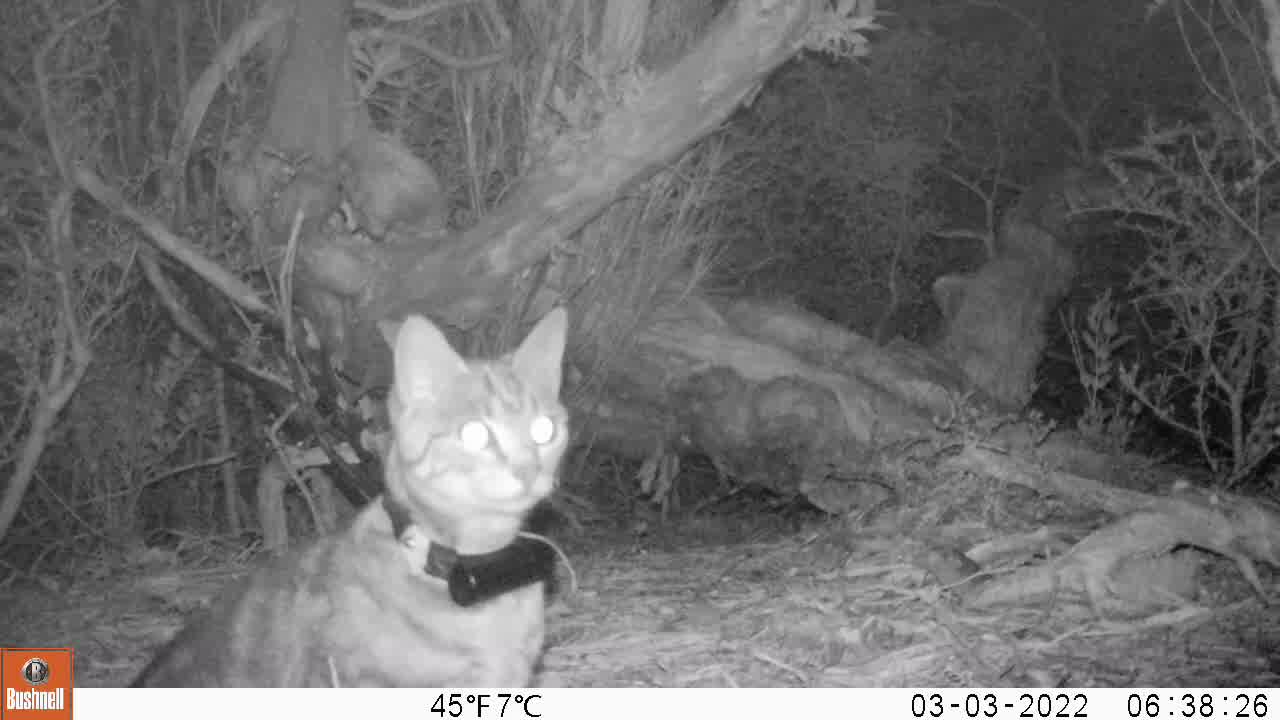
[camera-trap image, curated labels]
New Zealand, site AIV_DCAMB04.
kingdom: Animalia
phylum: Chordata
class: Mammalia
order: Carnivora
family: Felidae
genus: Felis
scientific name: Felis catus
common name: domestic cat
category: cat